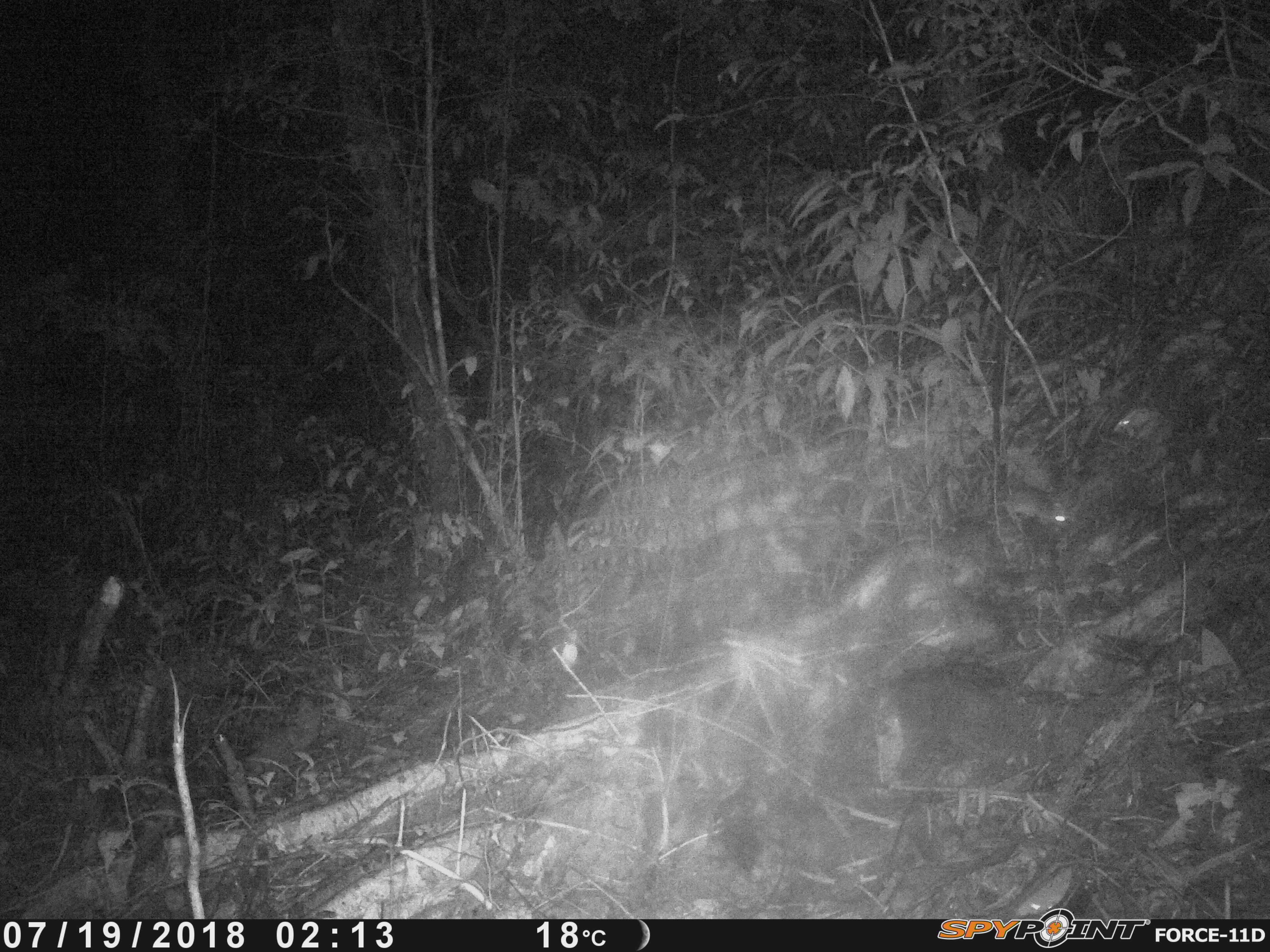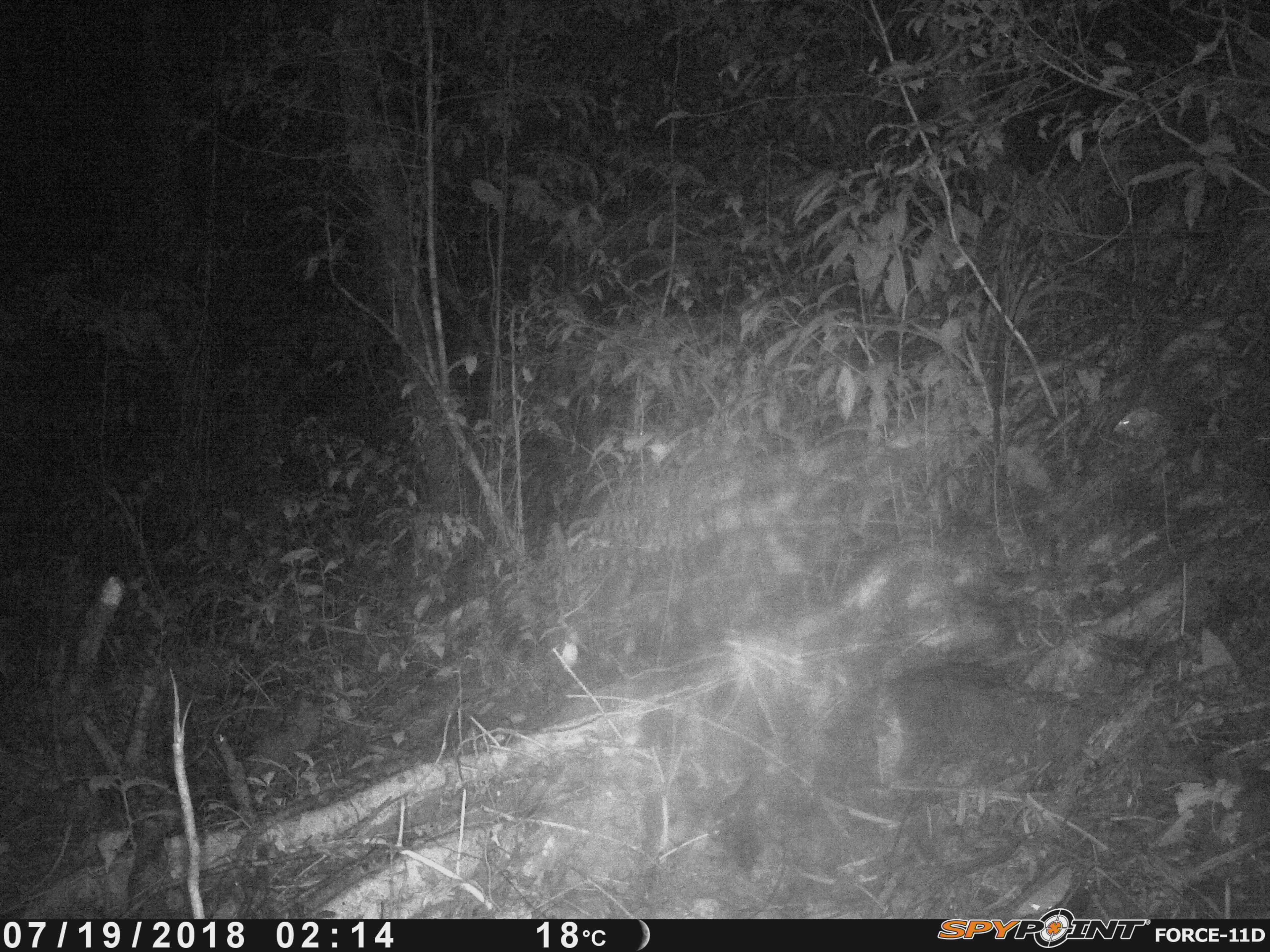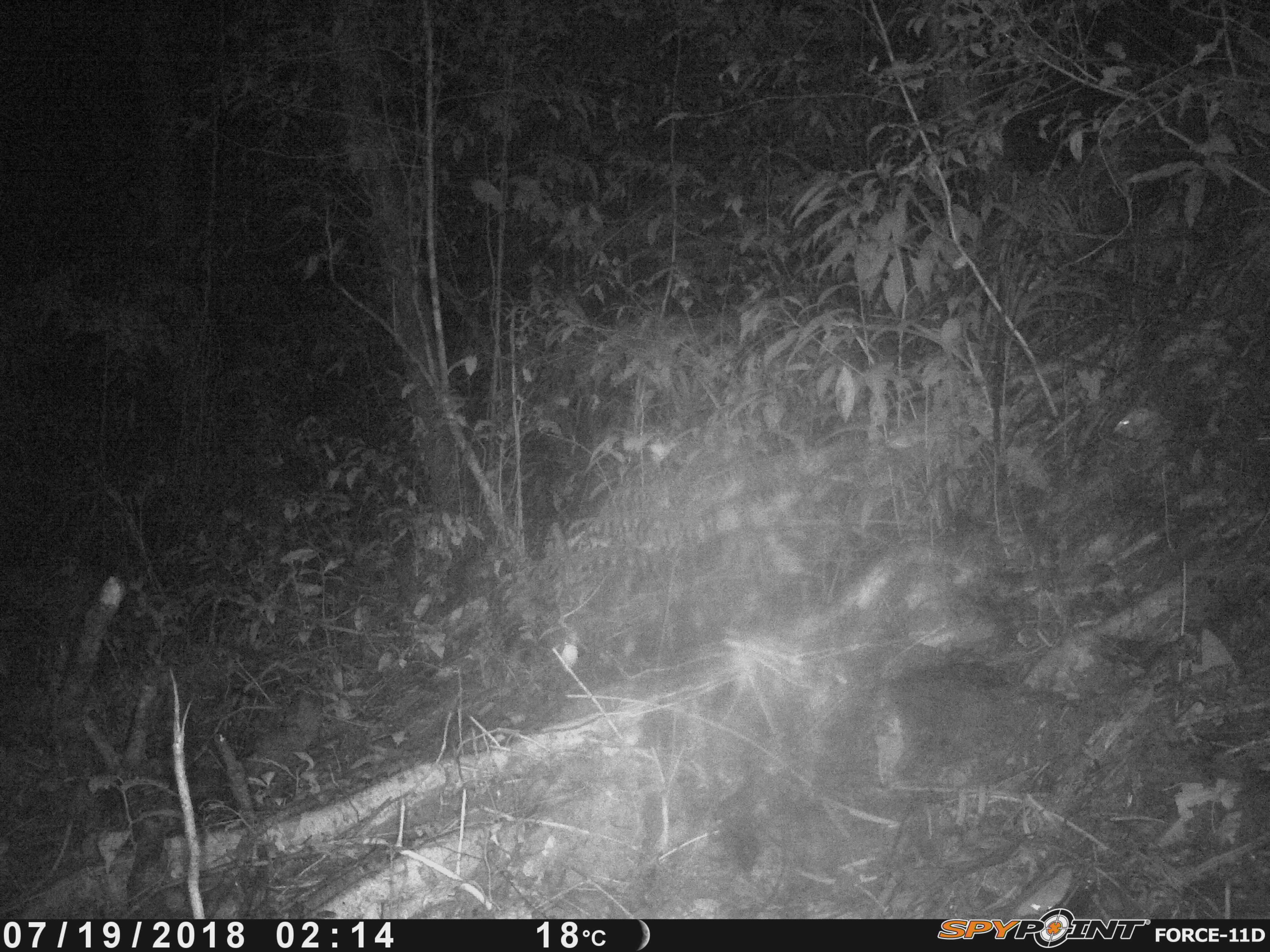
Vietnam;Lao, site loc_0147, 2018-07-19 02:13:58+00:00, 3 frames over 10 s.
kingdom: Animalia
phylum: Chordata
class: Mammalia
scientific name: Mammalia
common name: mammal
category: unidentified small mammal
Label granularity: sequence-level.